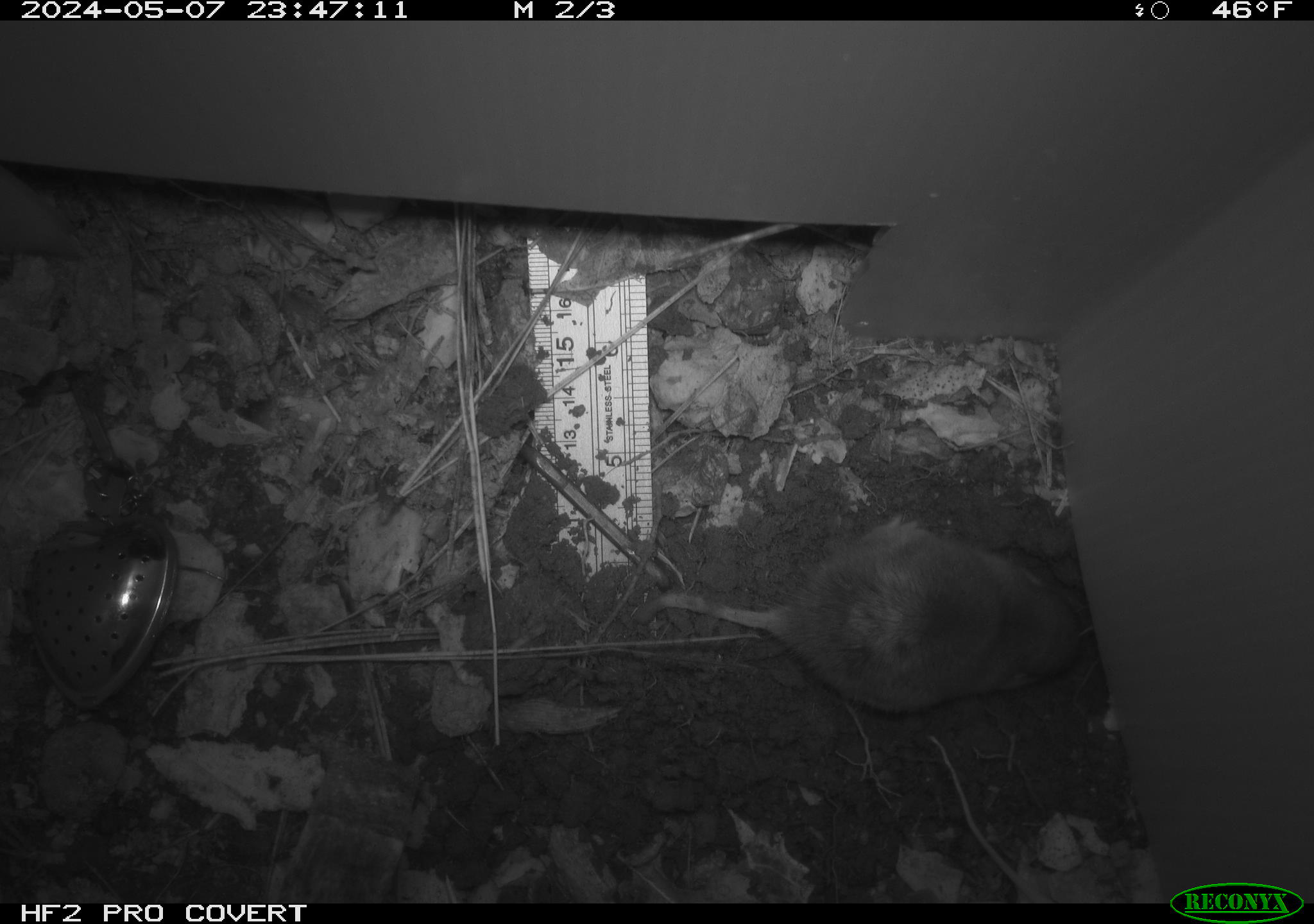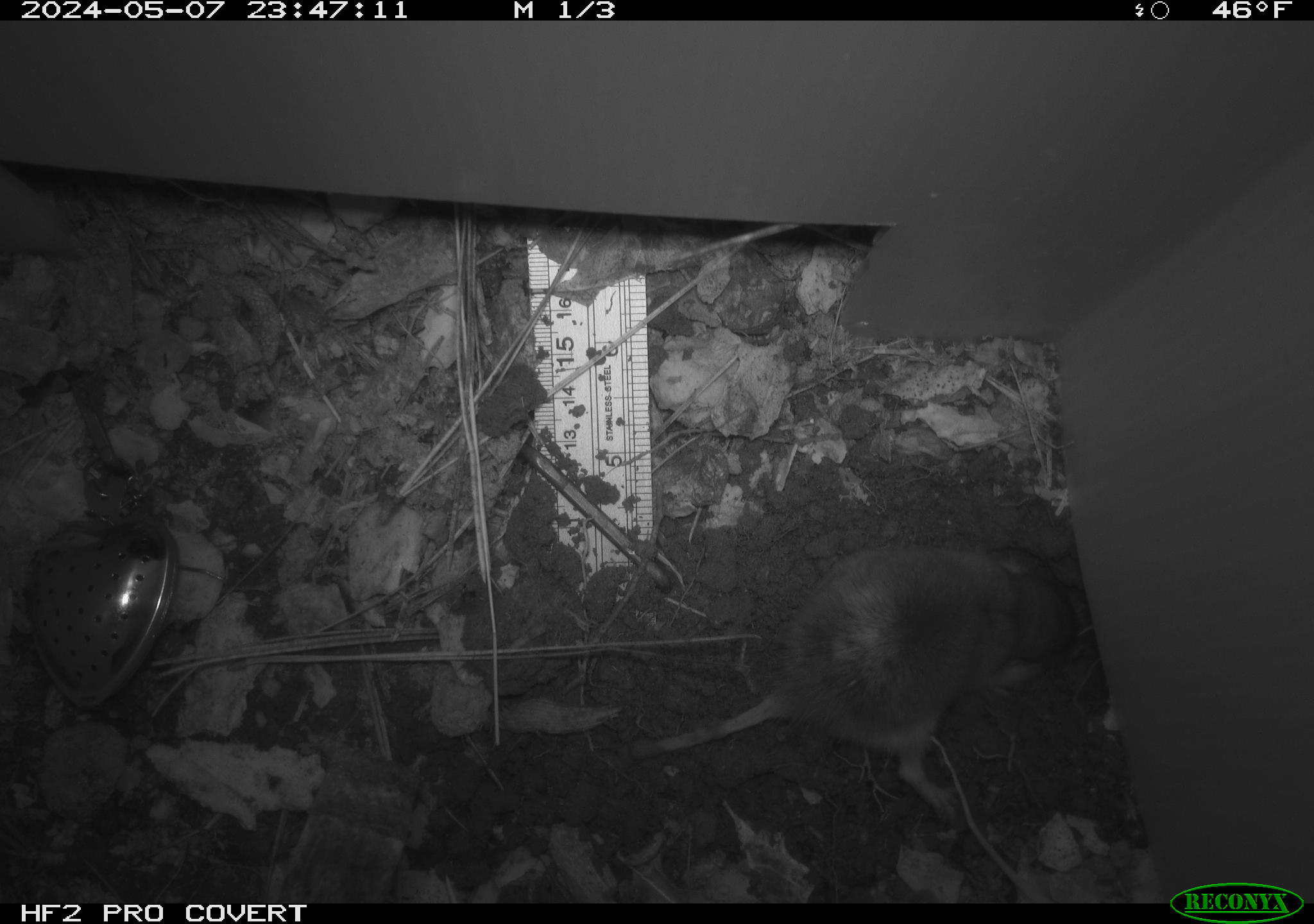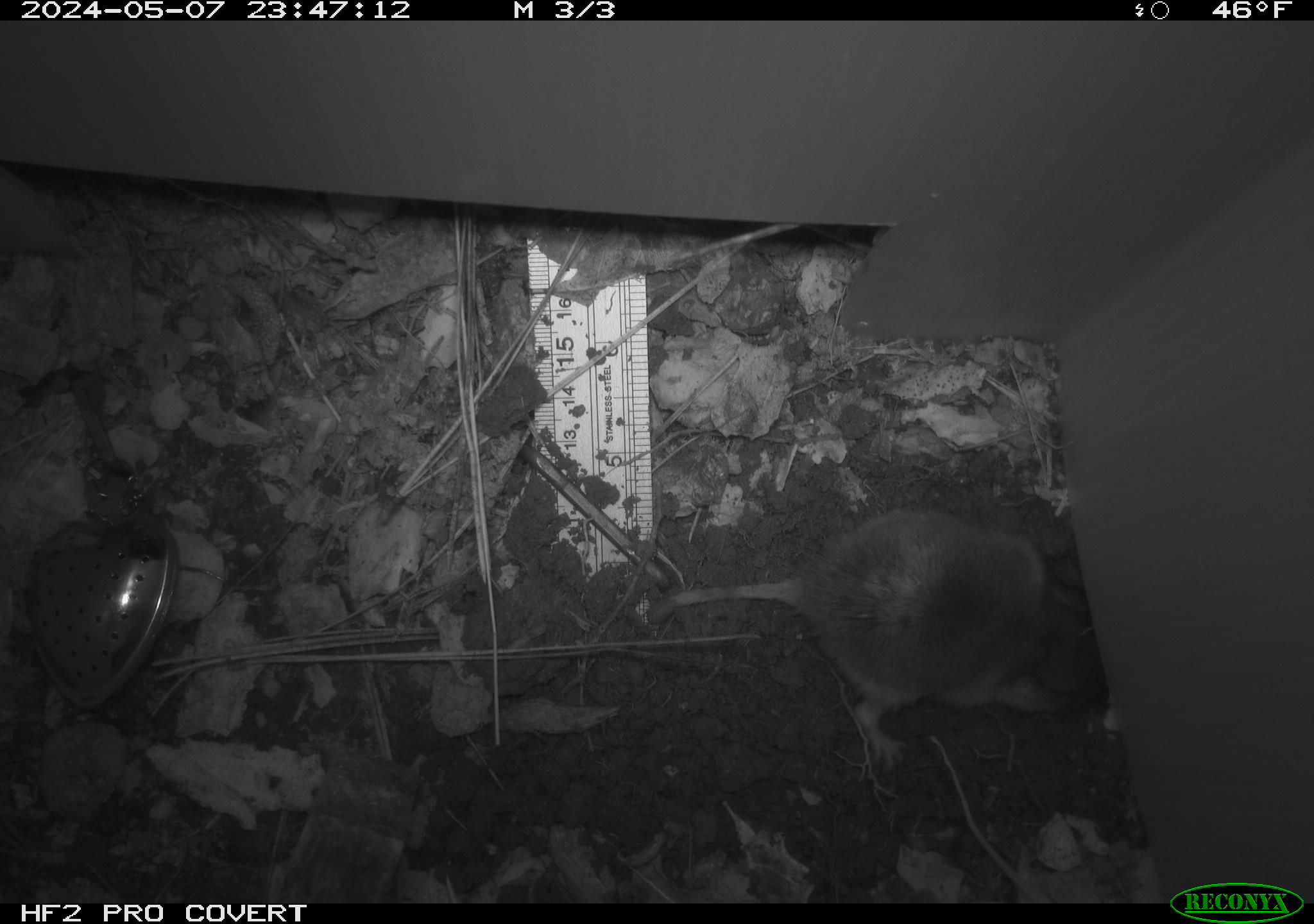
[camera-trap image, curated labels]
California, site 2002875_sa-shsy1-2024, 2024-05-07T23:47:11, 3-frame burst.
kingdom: Animalia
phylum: Chordata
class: Mammalia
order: Rodentia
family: Geomyidae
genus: Thomomys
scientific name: Thomomys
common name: smooth-toothed pocket gophers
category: thomomys species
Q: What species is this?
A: Thomomys species (smooth-toothed pocket gophers) (Thomomys).